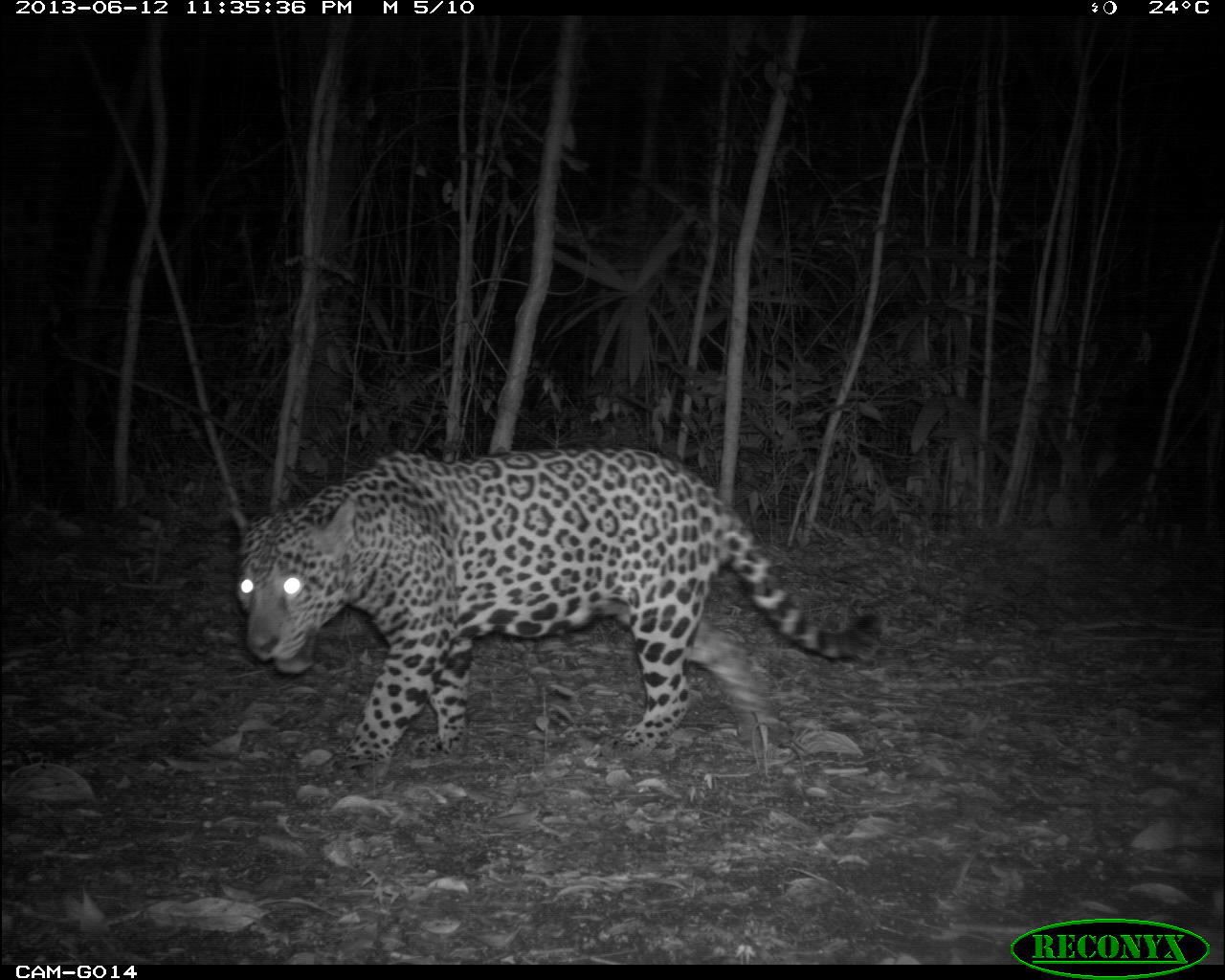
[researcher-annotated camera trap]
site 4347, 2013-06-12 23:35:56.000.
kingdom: Animalia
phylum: Chordata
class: Mammalia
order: Carnivora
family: Felidae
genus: Panthera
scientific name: Panthera onca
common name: jaguar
Panthera onca (jaguar), count 1, sex male.